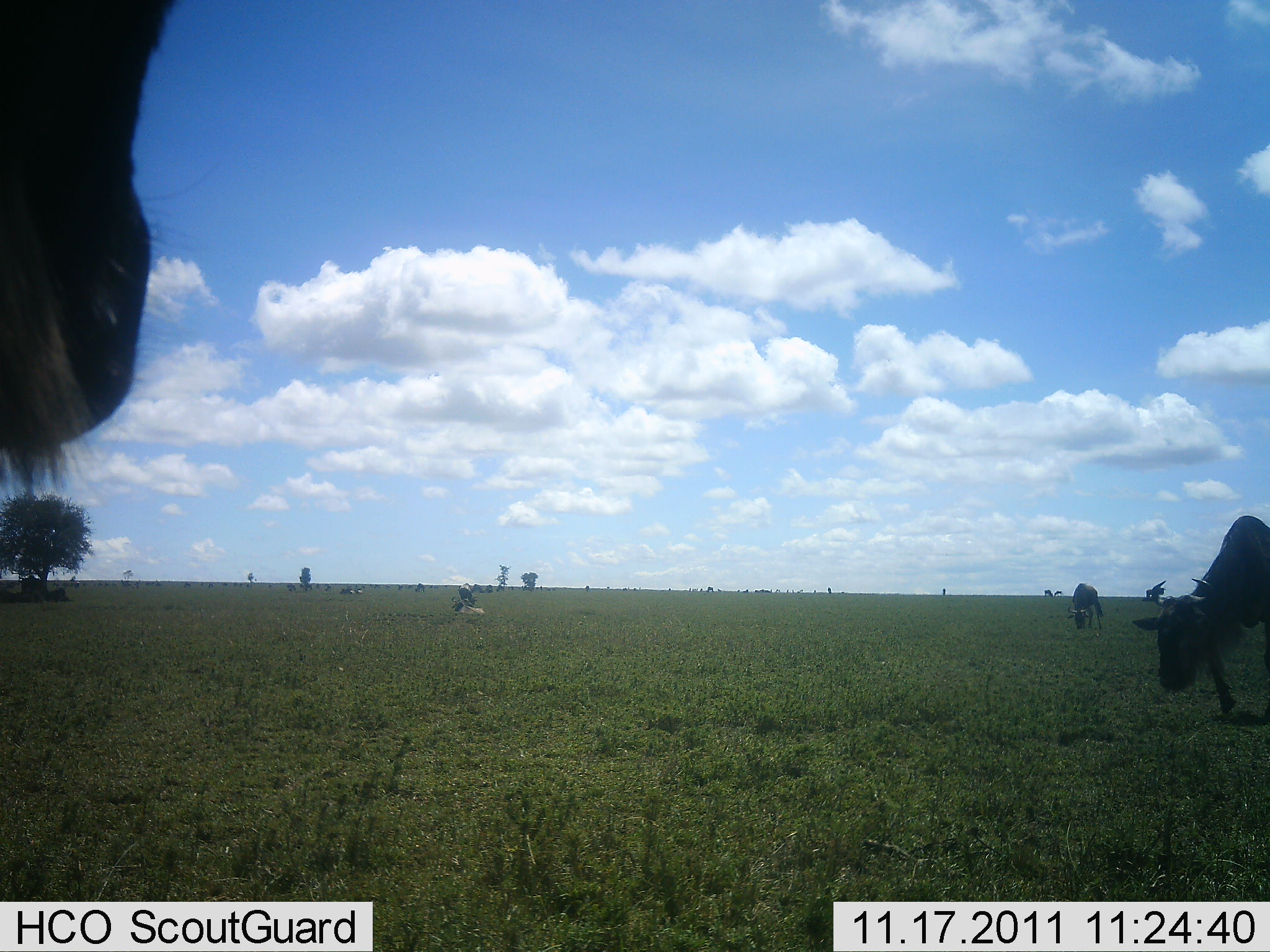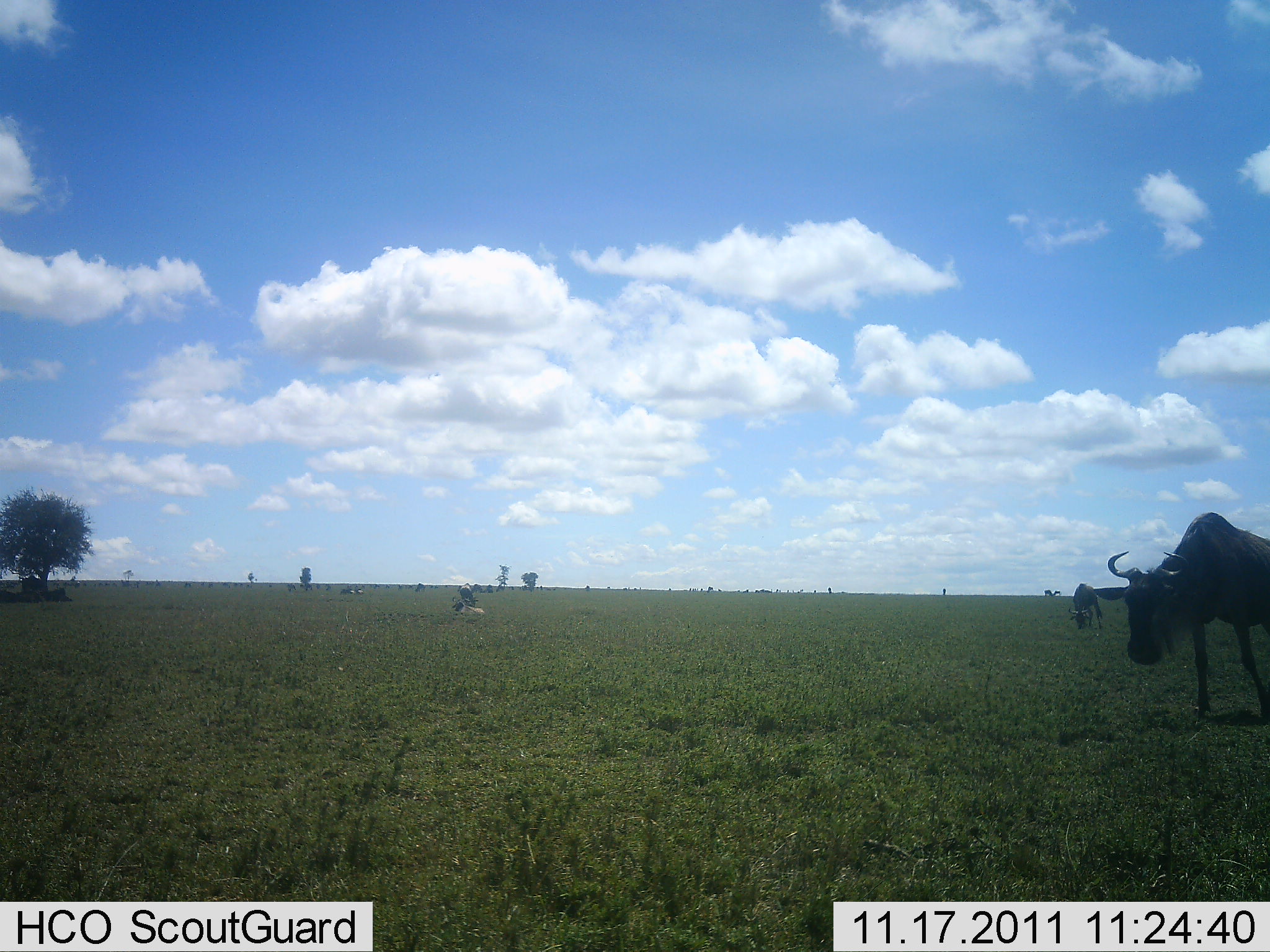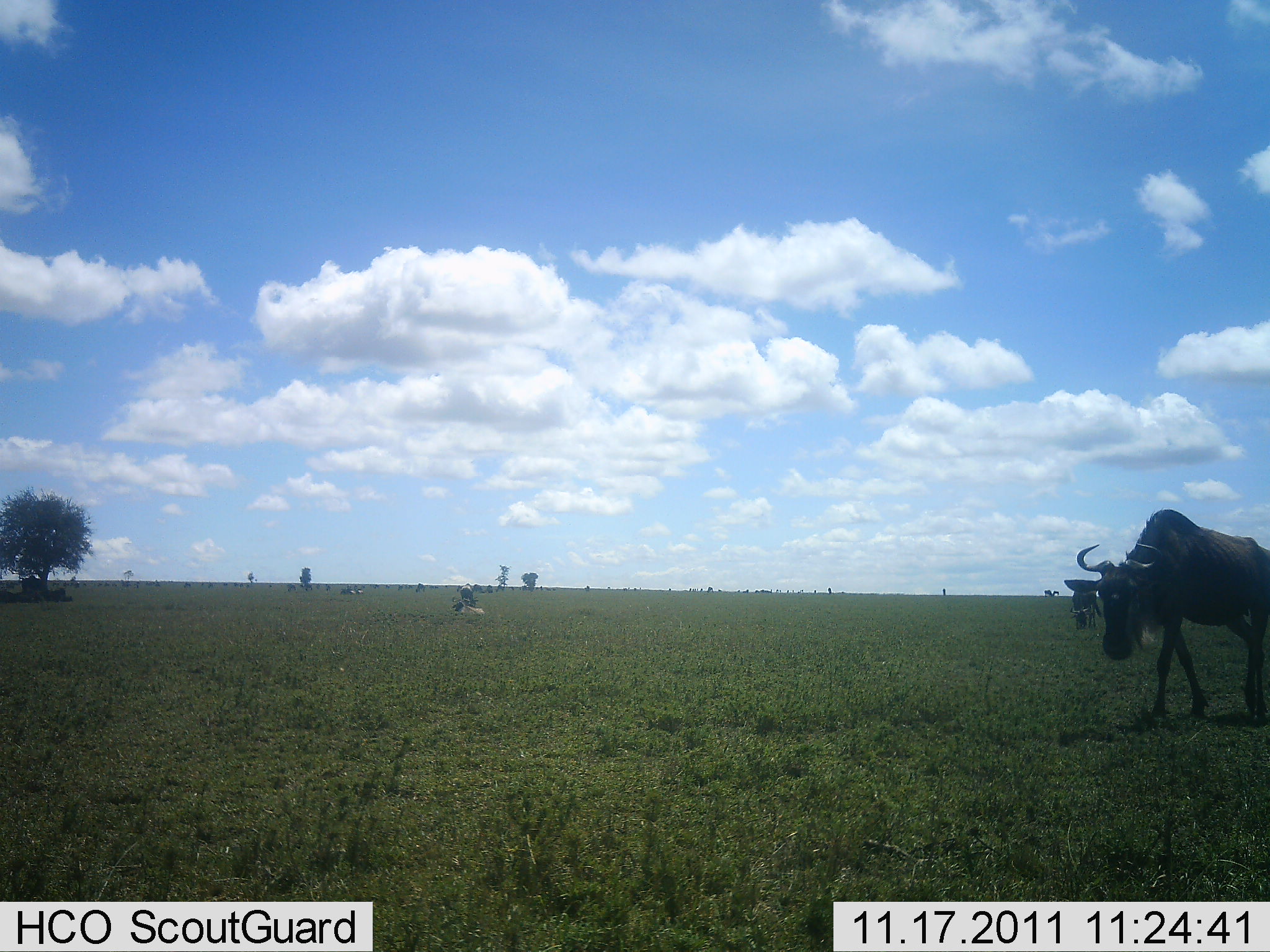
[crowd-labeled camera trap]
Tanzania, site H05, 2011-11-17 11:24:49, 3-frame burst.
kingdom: Animalia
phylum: Chordata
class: Mammalia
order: Artiodactyla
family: Bovidae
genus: Connochaetes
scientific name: Connochaetes taurinus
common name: blue wildebeest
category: wildebeest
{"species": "wildebeest (blue wildebeest) (Connochaetes taurinus)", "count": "3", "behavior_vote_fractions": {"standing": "38%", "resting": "8%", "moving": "92%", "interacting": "0%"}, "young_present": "0%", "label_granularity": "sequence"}